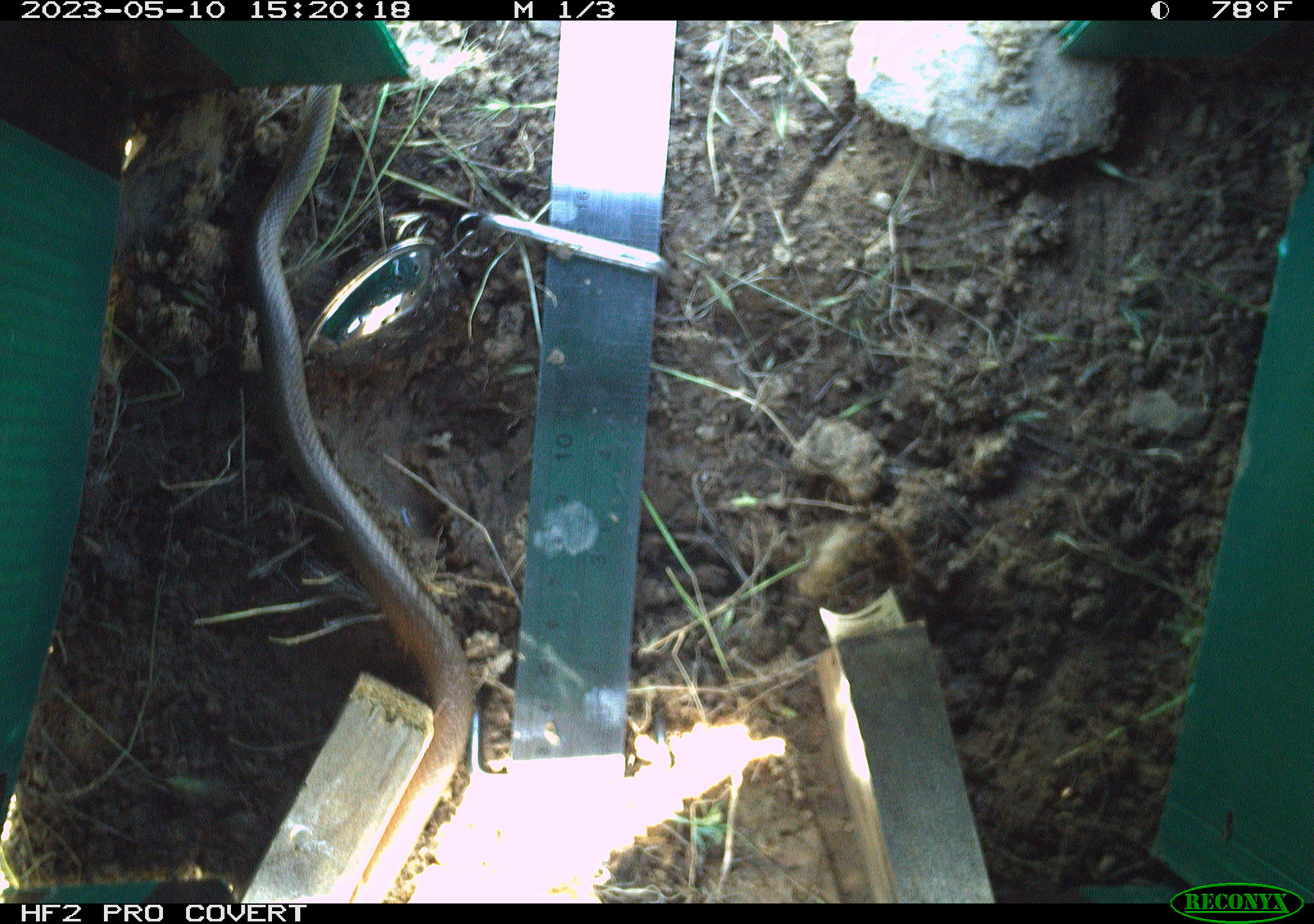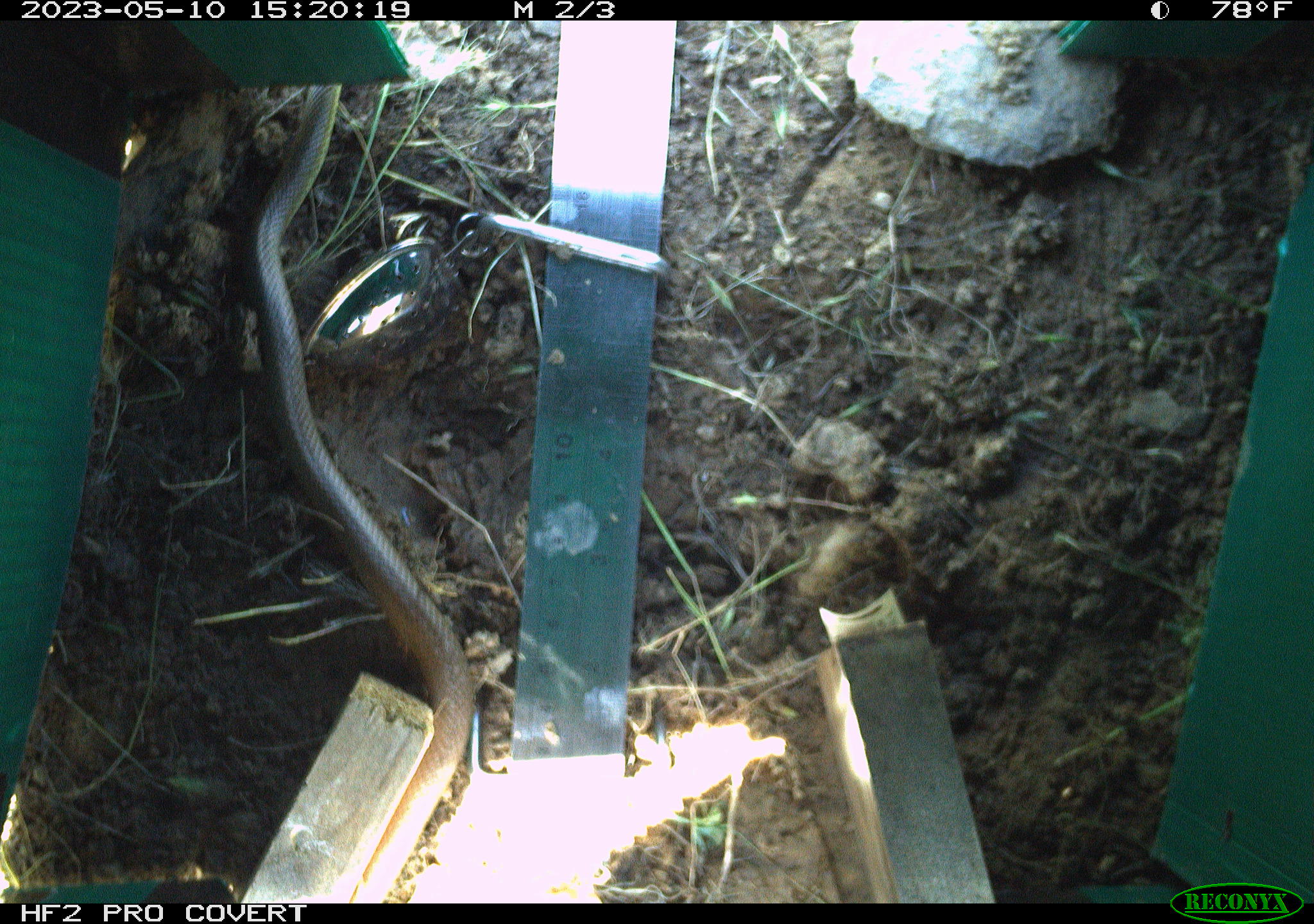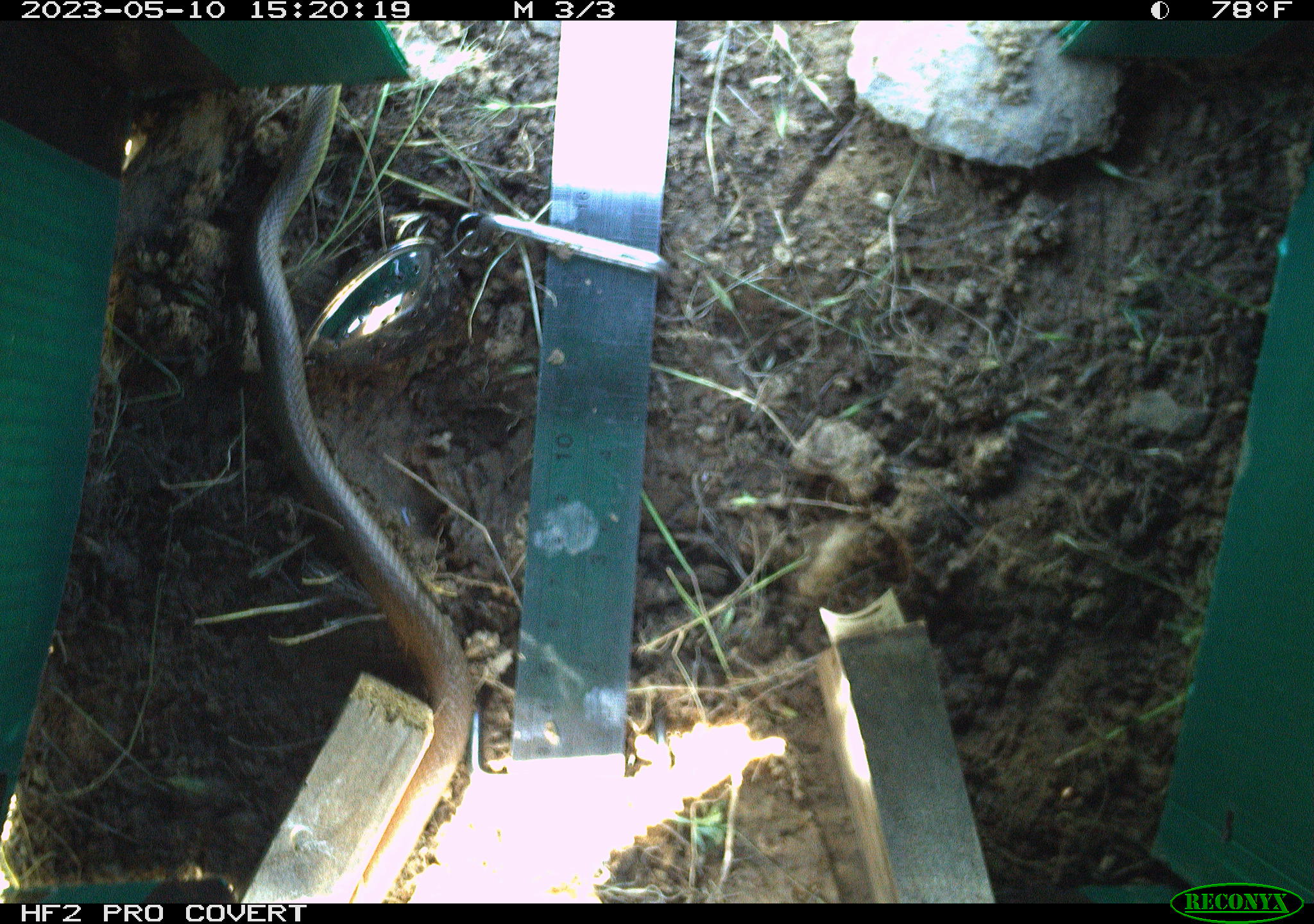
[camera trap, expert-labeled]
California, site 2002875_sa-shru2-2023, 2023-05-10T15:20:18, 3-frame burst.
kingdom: Animalia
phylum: Chordata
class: Reptilia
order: Squamata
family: Colubridae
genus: Coluber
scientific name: Coluber constrictor mormon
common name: western yellow-bellied racer